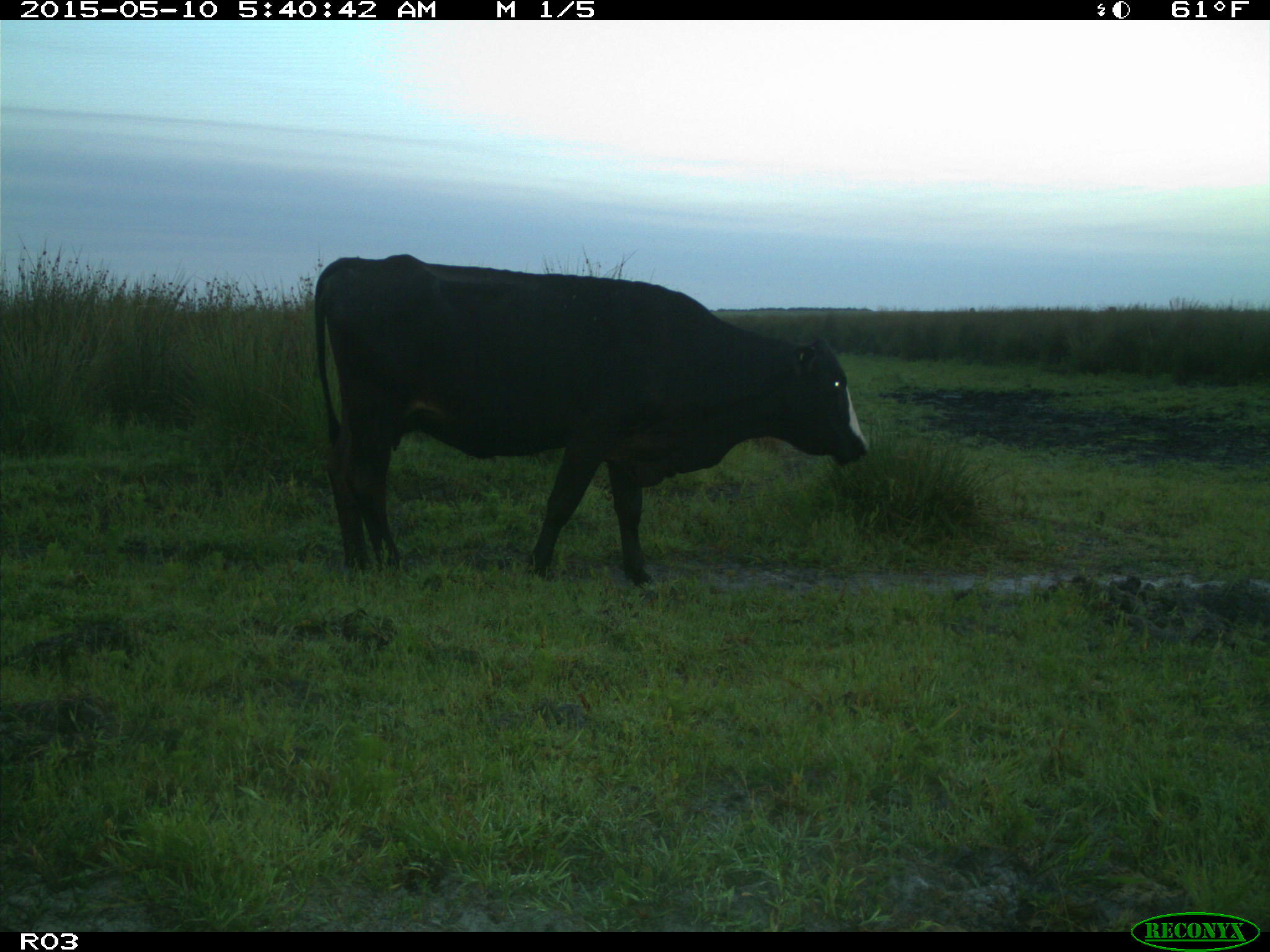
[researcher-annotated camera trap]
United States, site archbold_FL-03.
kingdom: Animalia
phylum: Chordata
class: Mammalia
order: Artiodactyla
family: Bovidae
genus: Bos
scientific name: Bos taurus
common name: domestic cow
Bos taurus (domestic cow).